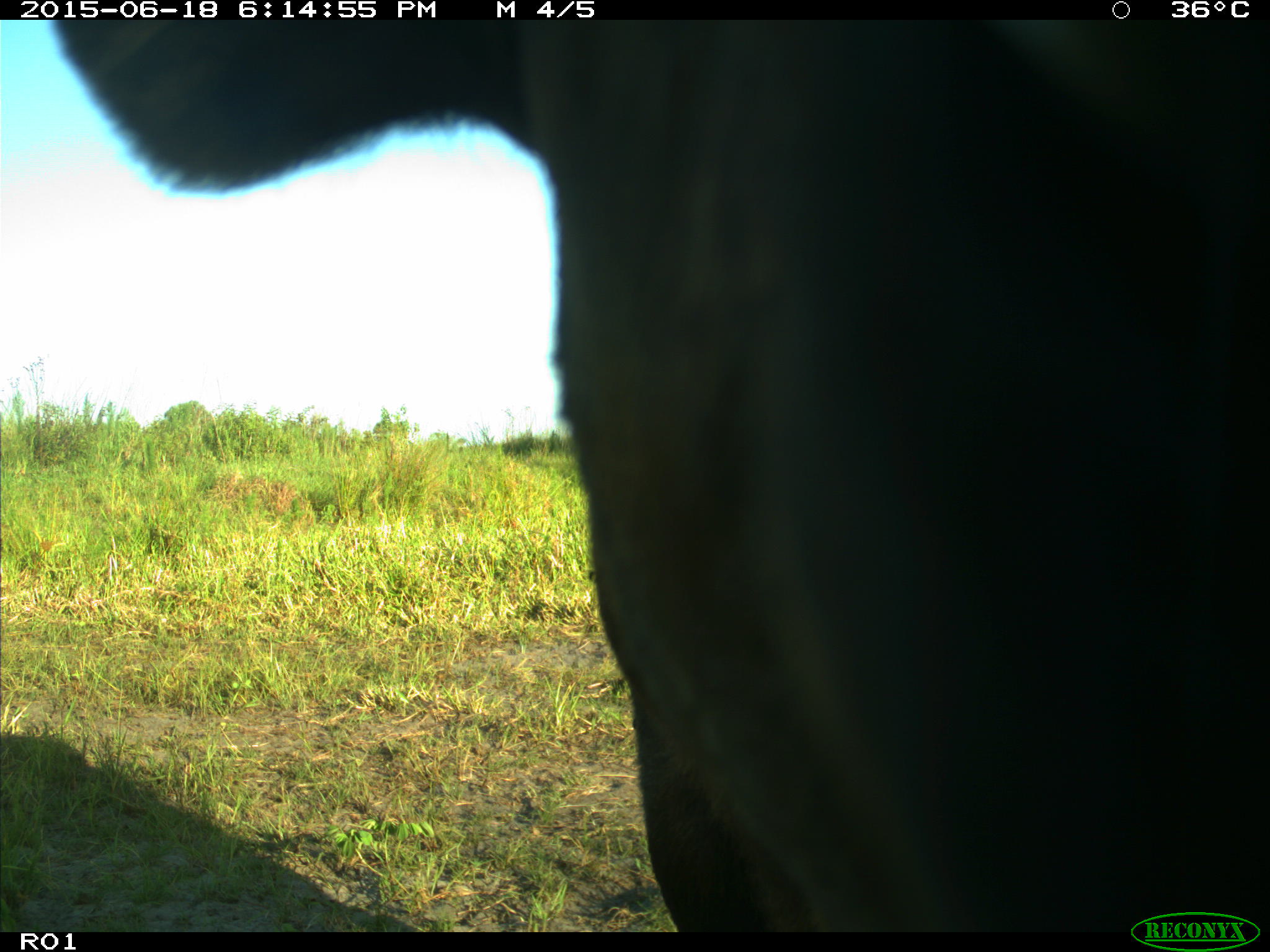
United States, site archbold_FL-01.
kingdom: Animalia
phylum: Chordata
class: Mammalia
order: Artiodactyla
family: Bovidae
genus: Bos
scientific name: Bos taurus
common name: domestic cow